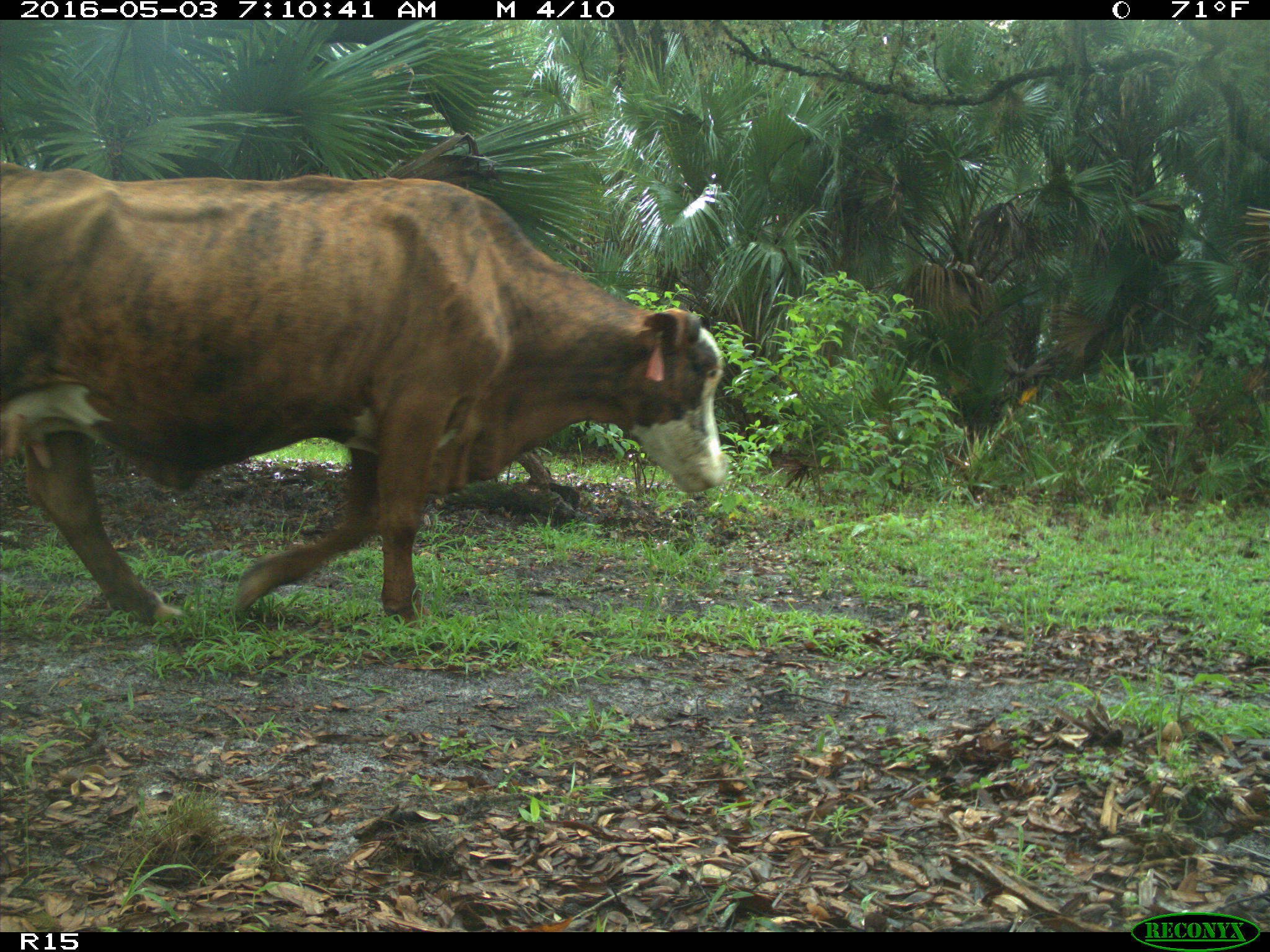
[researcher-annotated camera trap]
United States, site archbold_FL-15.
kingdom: Animalia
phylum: Chordata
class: Mammalia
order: Artiodactyla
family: Bovidae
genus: Bos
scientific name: Bos taurus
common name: domestic cow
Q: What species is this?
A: Bos taurus (domestic cow).